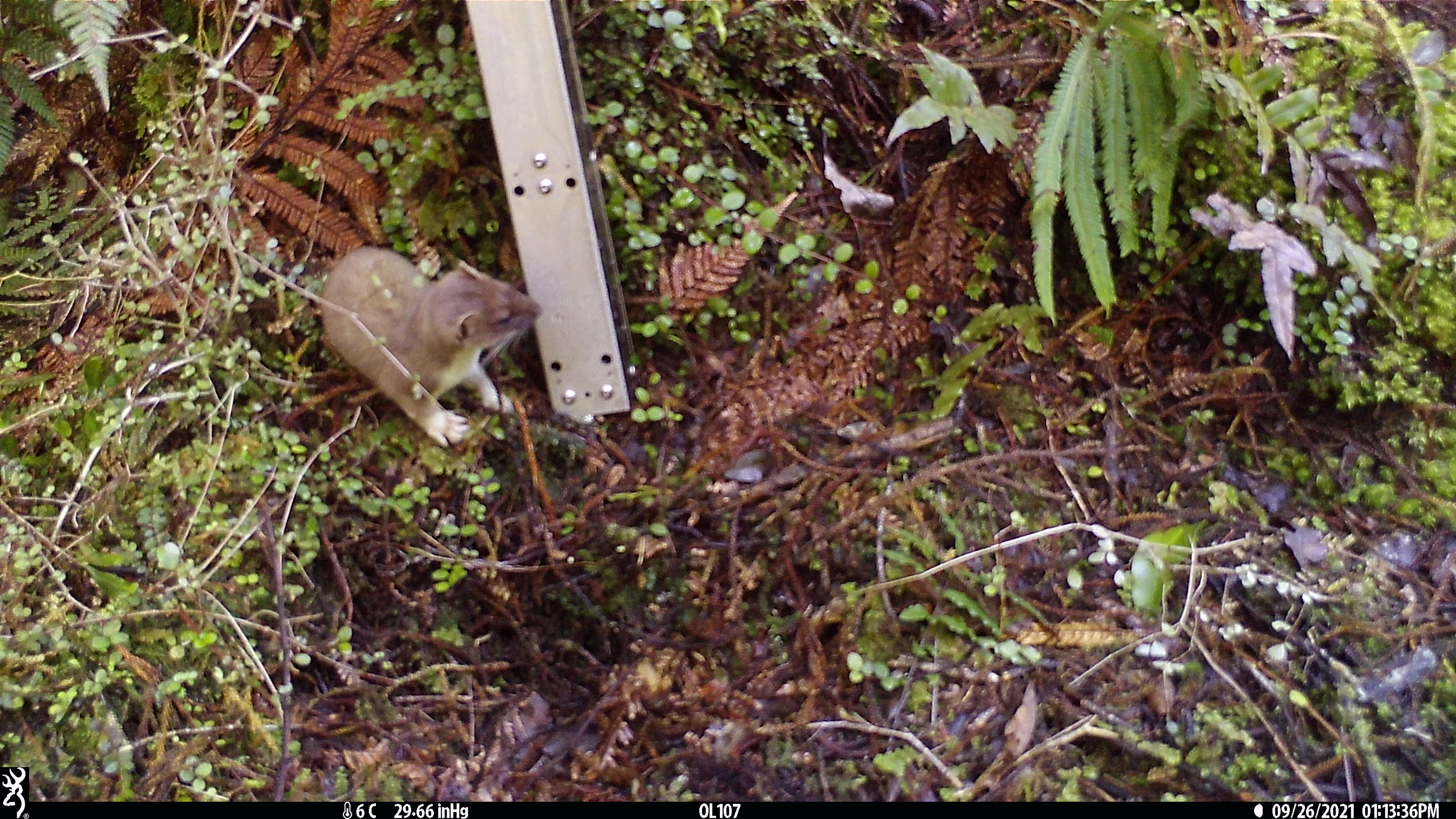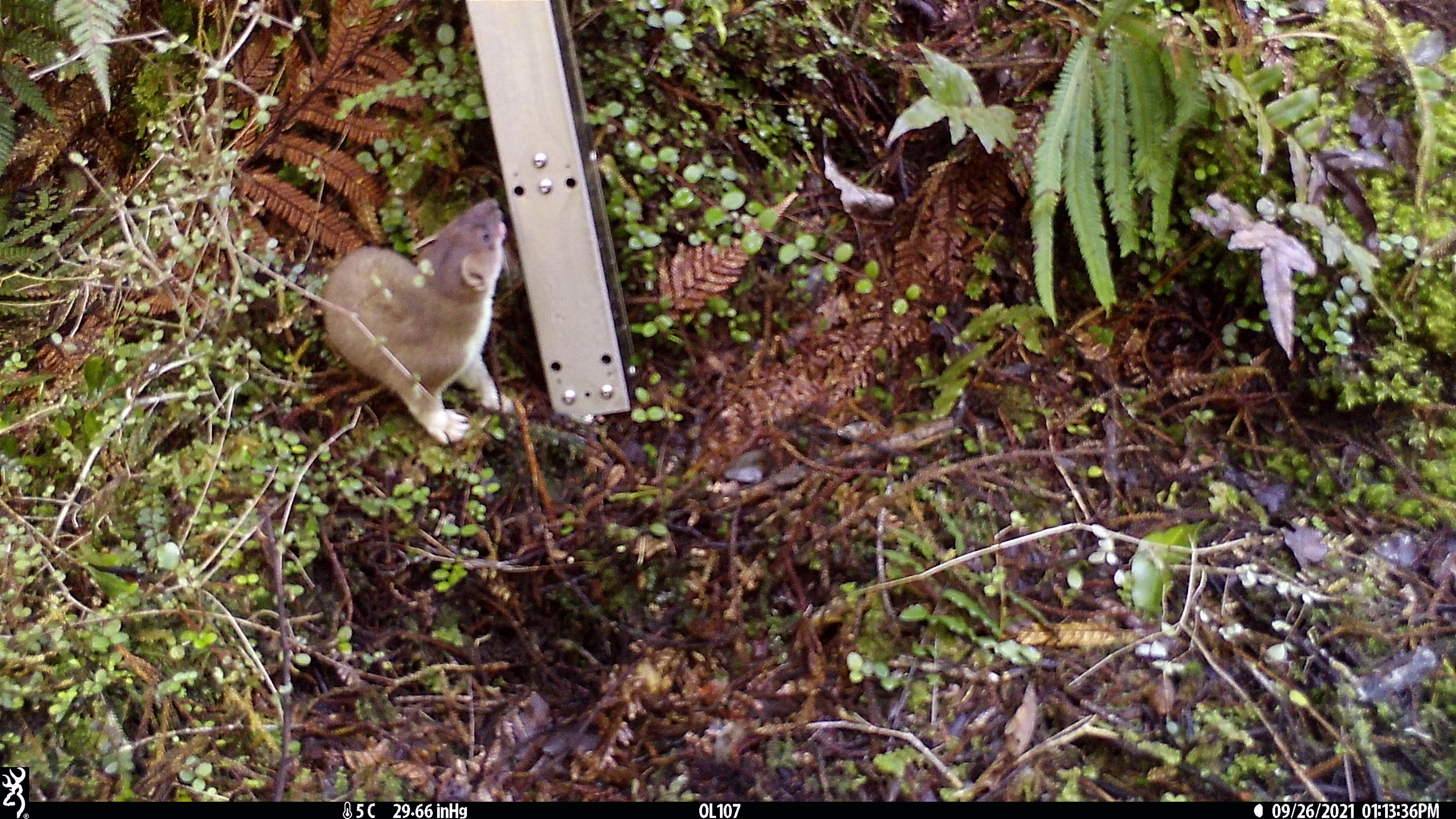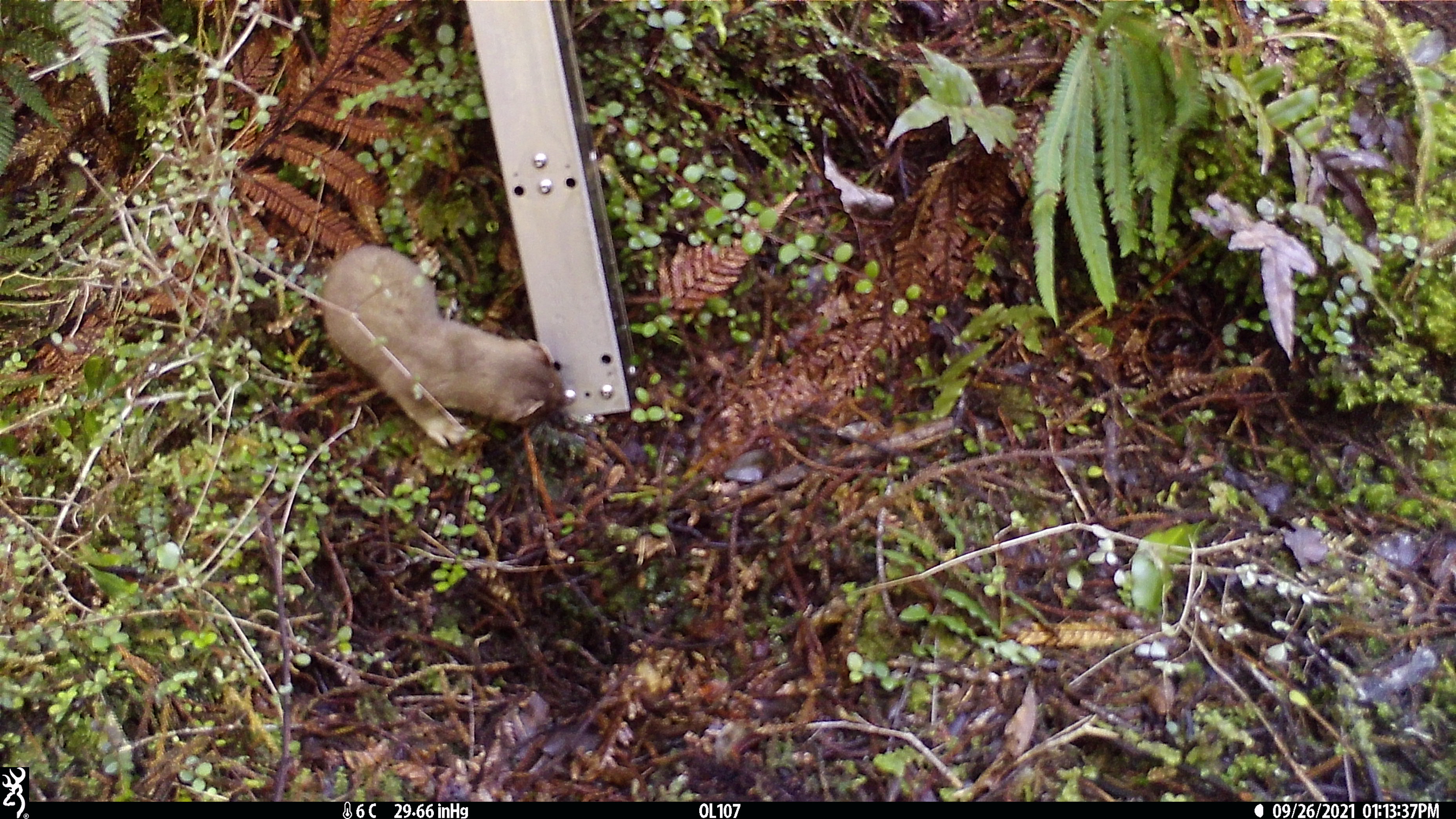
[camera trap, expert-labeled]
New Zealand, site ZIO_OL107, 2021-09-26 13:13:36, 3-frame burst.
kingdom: Animalia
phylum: Chordata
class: Mammalia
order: Carnivora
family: Mustelidae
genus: Mustela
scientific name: Mustela erminea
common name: stoat